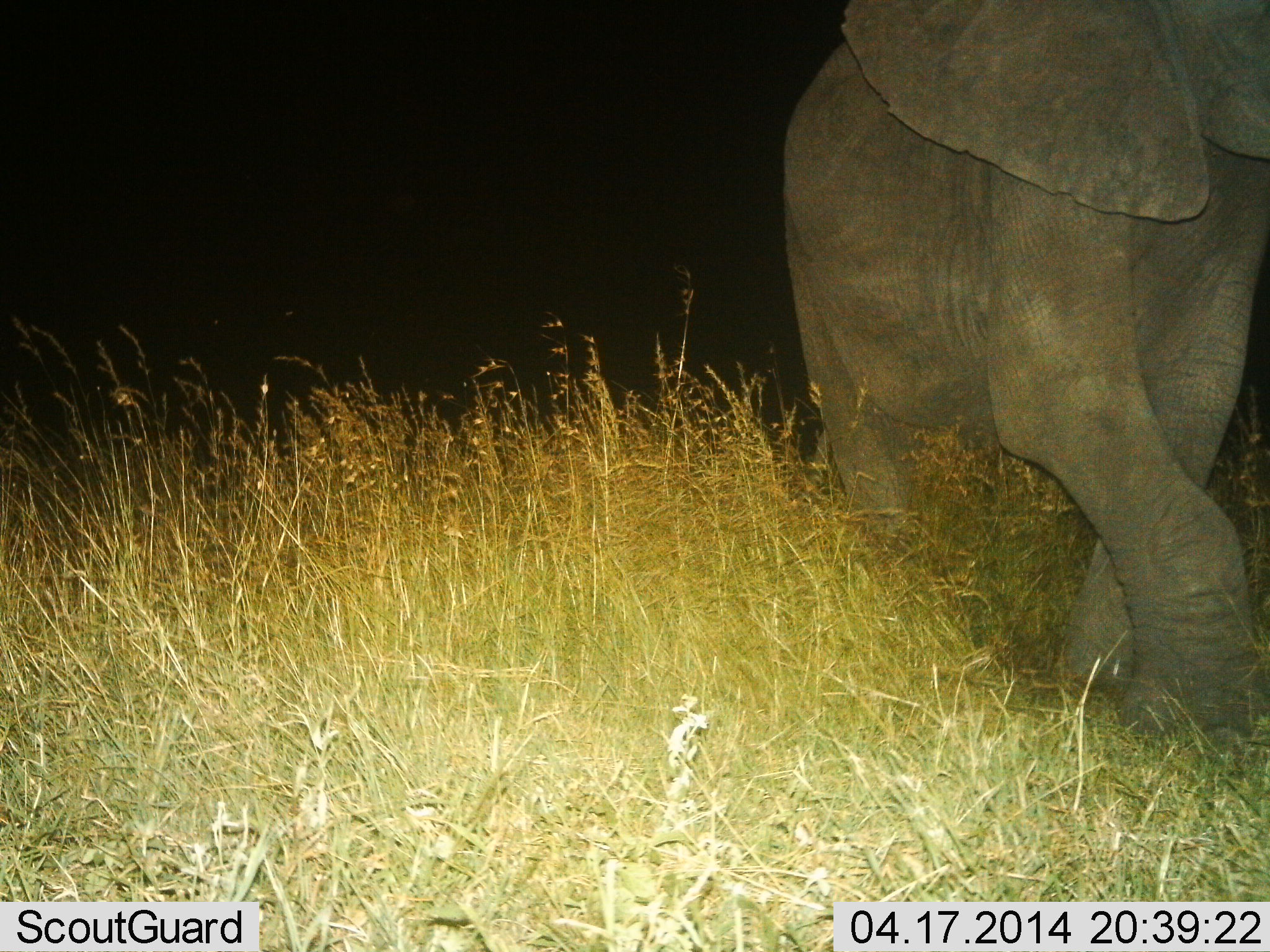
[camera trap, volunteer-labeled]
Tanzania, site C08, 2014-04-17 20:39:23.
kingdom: Animalia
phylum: Chordata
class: Mammalia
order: Proboscidea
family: Elephantidae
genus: Loxodonta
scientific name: Loxodonta africana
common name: african bush elephant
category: elephant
Elephant (african bush elephant) (Loxodonta africana), count 1. Behavior (volunteer vote fractions): standing 10%, resting 0%, moving 90%, interacting 0%. Young present (vote fraction): 0%. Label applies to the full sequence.